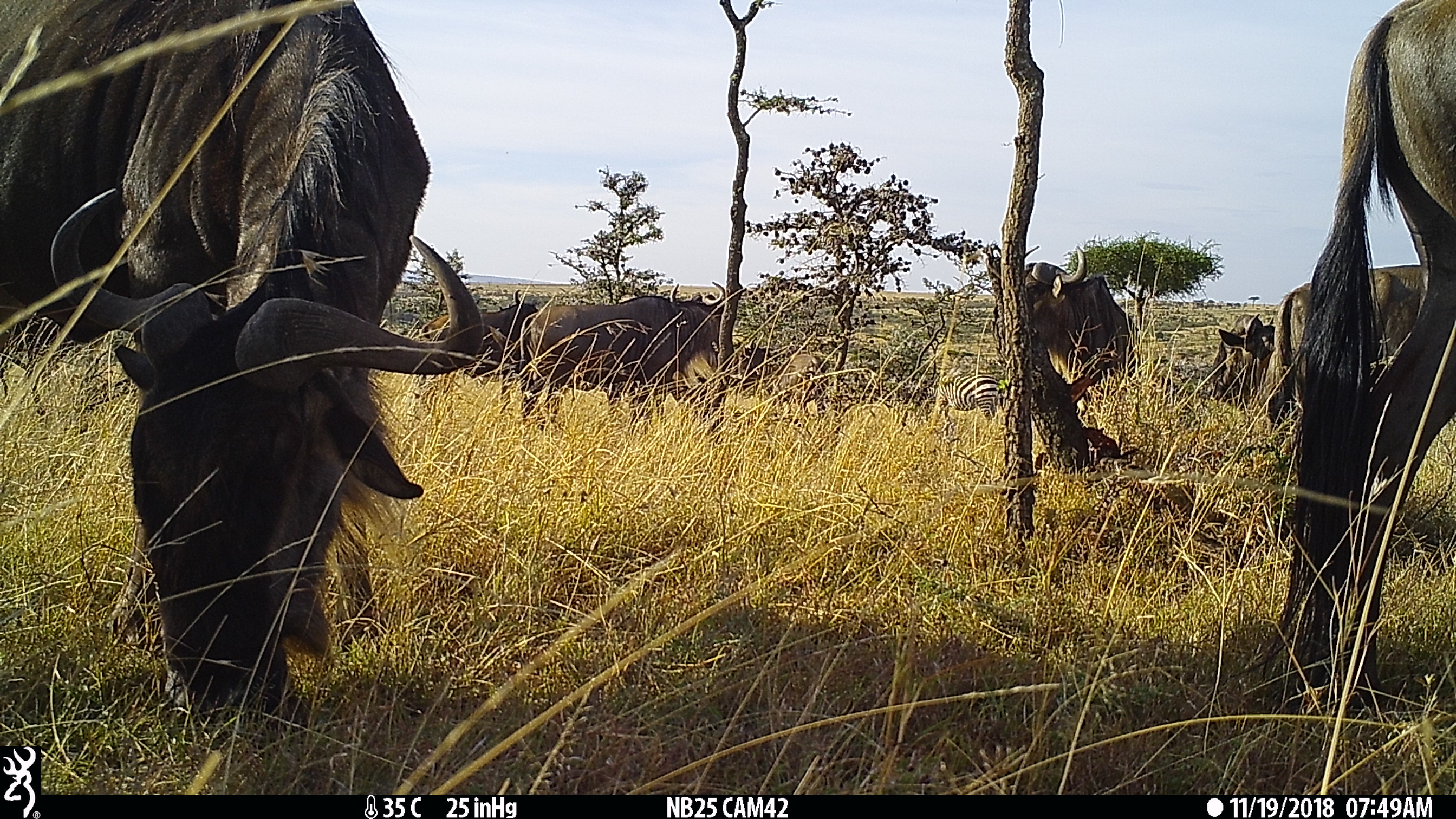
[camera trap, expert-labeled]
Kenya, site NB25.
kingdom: Animalia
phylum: Chordata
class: Mammalia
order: Artiodactyla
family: Bovidae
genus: Connochaetes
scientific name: Connochaetes taurinus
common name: blue wildebeest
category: wildebeest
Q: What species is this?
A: Wildebeest (blue wildebeest) (Connochaetes taurinus).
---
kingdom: Animalia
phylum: Chordata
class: Mammalia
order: Perissodactyla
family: Equidae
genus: Equus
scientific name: Equus quagga burchellii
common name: burchell's zebra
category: zebra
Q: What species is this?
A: Zebra (burchell's zebra) (Equus quagga burchellii).